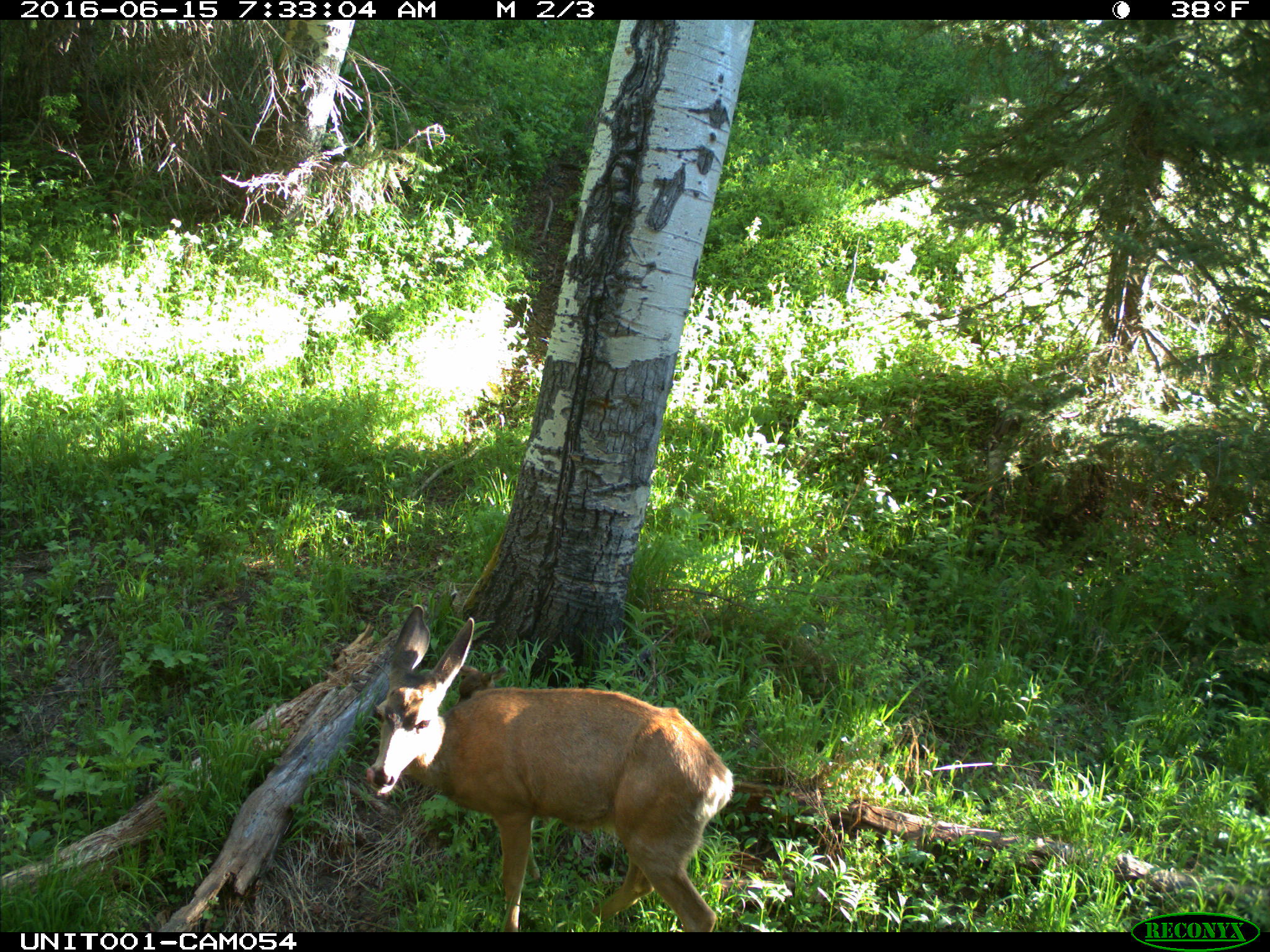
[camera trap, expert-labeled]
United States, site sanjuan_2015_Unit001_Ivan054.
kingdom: Animalia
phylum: Chordata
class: Mammalia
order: Artiodactyla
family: Cervidae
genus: Odocoileus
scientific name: Odocoileus hemionus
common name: mule deer